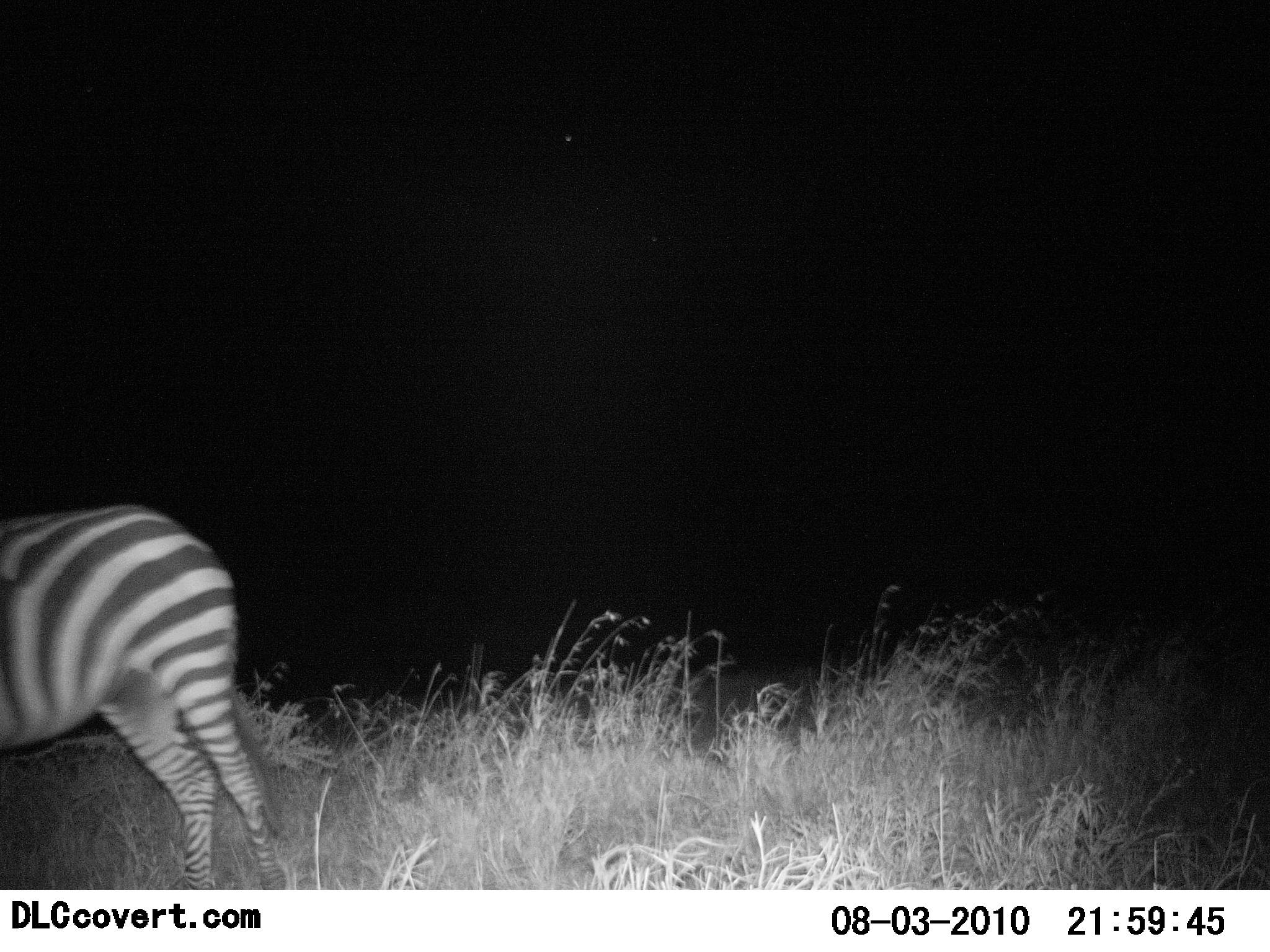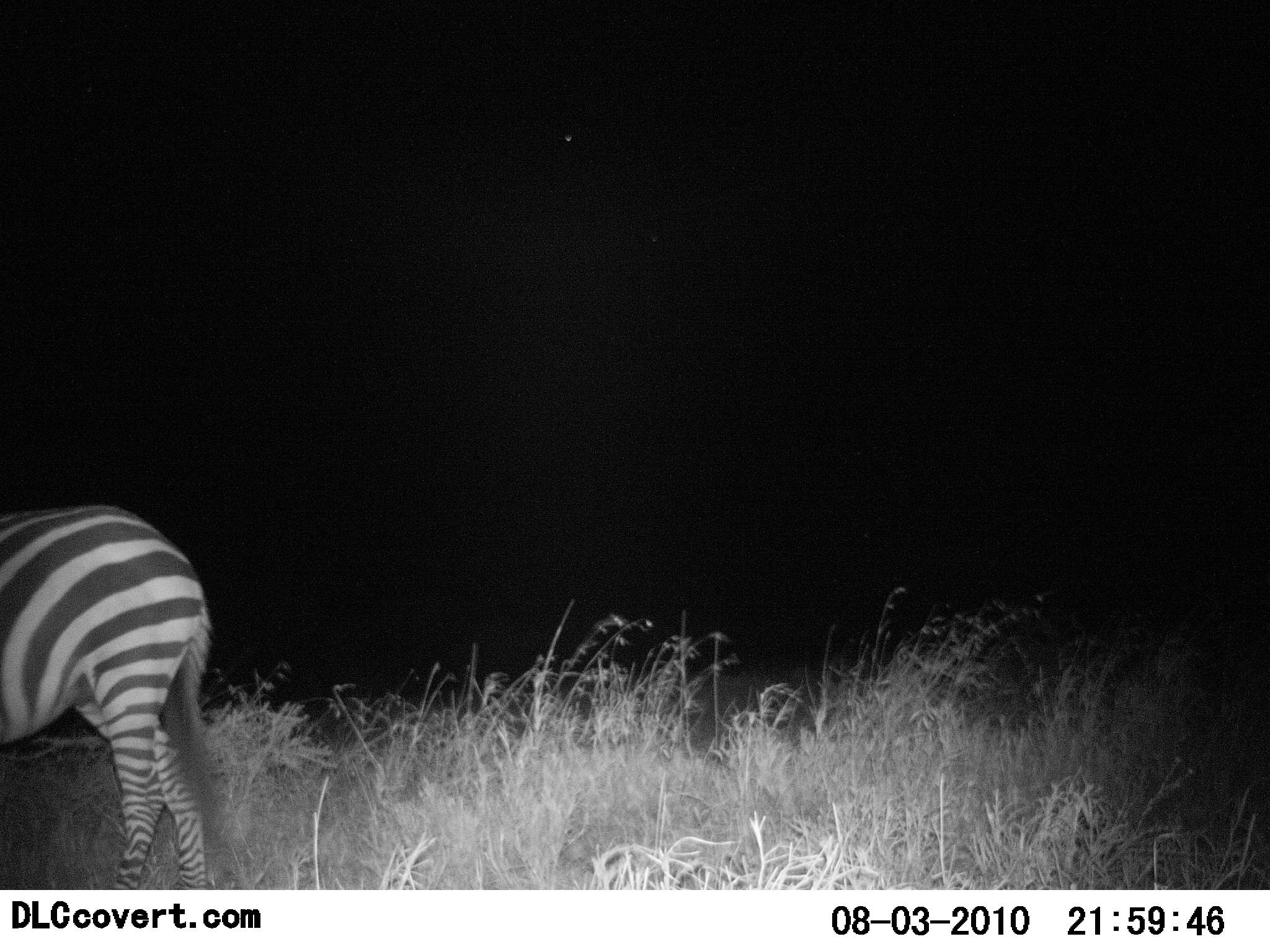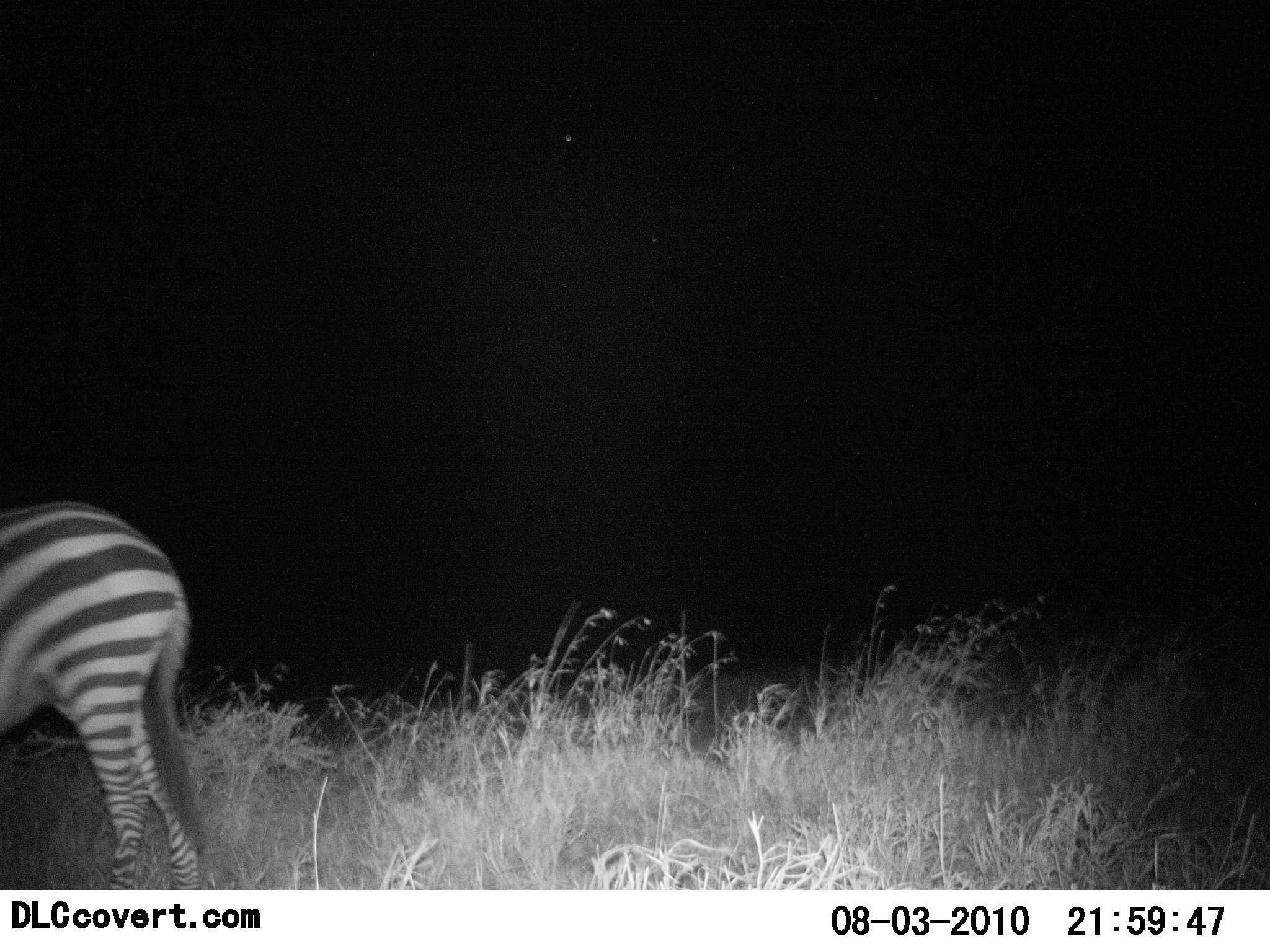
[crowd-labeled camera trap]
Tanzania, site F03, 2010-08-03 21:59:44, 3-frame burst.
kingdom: Animalia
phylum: Chordata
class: Mammalia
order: Perissodactyla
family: Equidae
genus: Equus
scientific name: Equus quagga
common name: plains zebra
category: zebra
Zebra (plains zebra) (Equus quagga), count 1. Behavior (volunteer vote fractions): standing 19%, resting 0%, moving 75%, interacting 0%. Young present (vote fraction): 0%. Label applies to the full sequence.